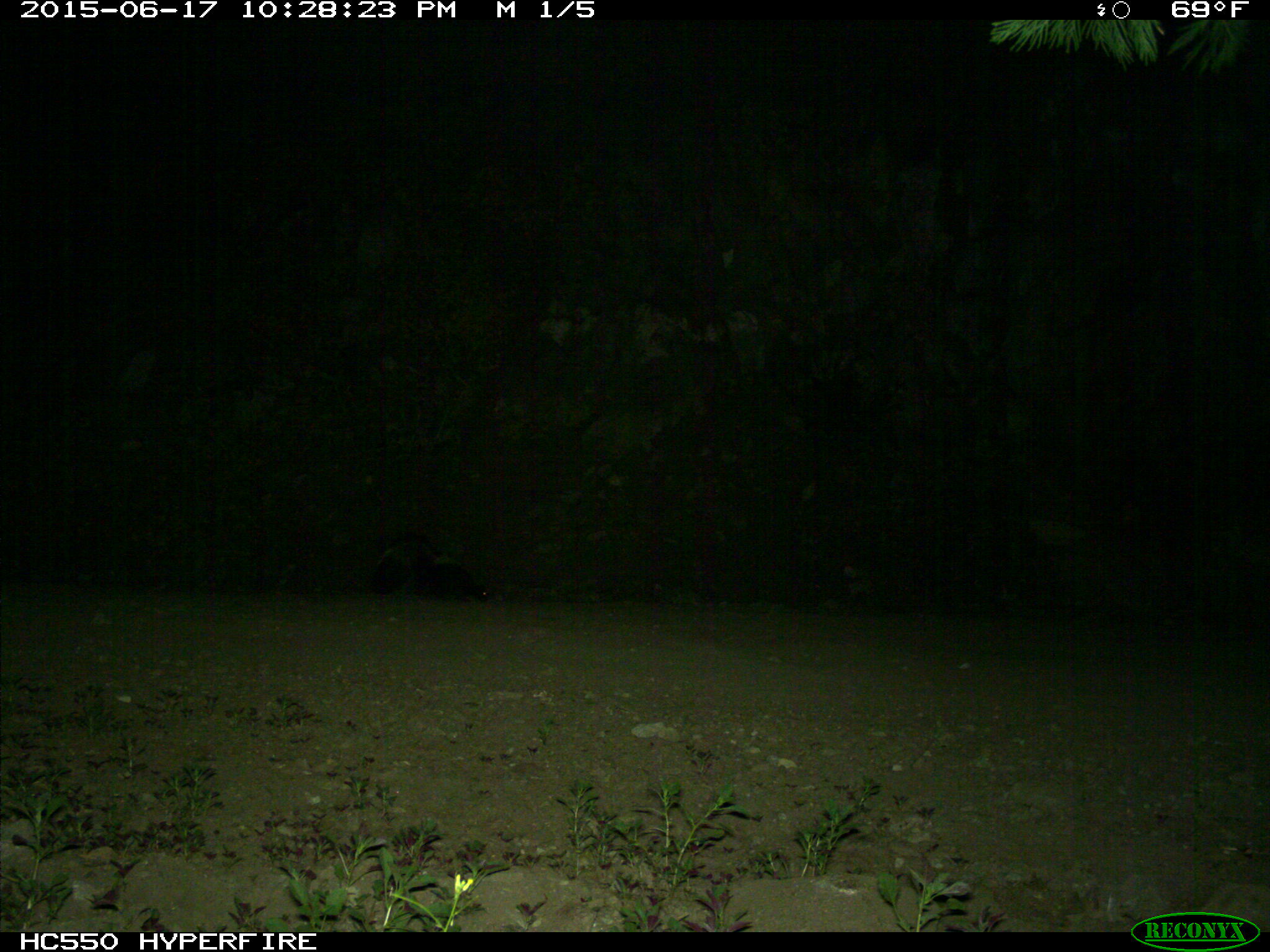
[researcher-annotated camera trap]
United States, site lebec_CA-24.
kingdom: Animalia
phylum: Chordata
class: Mammalia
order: Carnivora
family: Mephitidae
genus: Mephitis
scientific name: Mephitis mephitis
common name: striped skunk